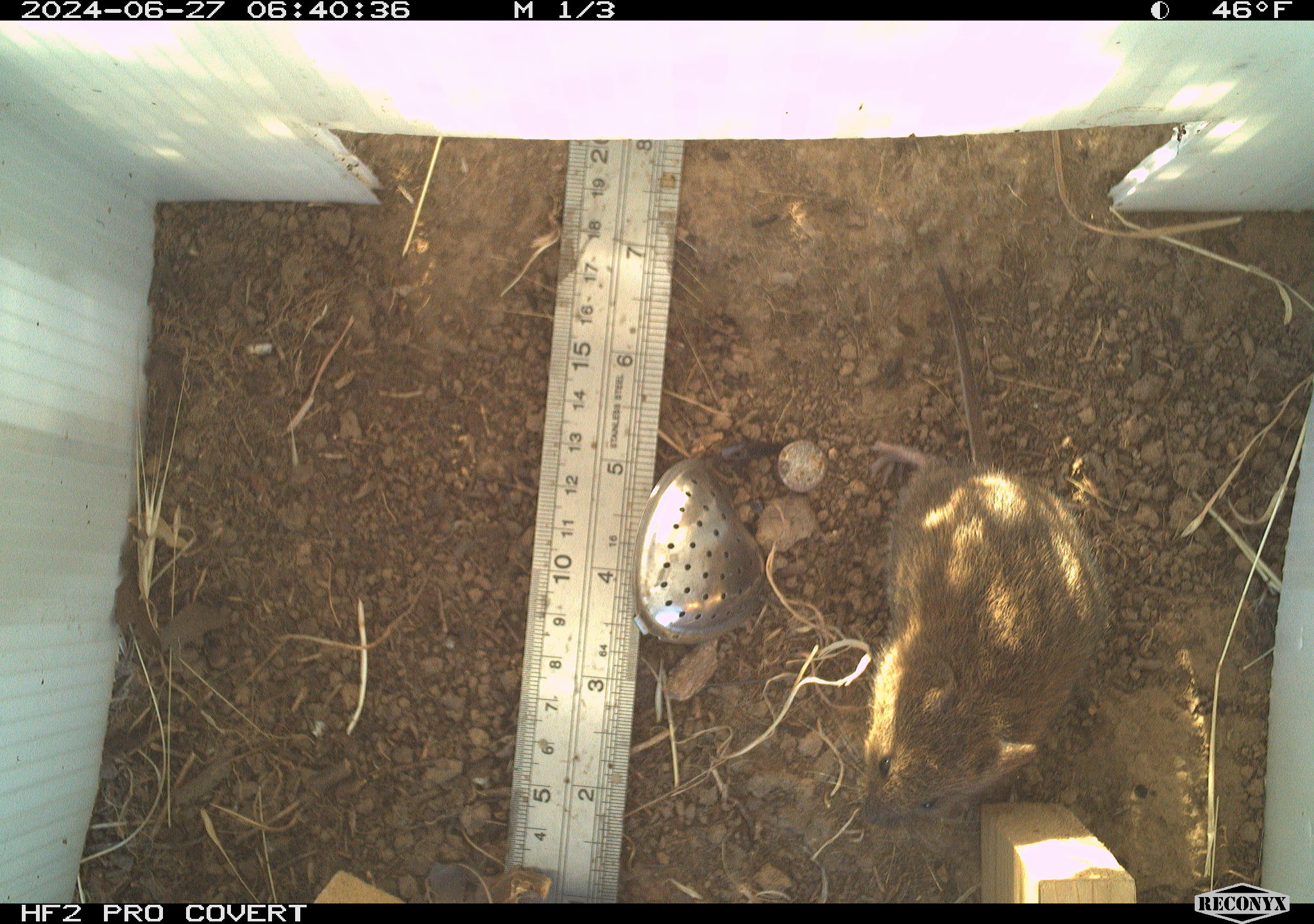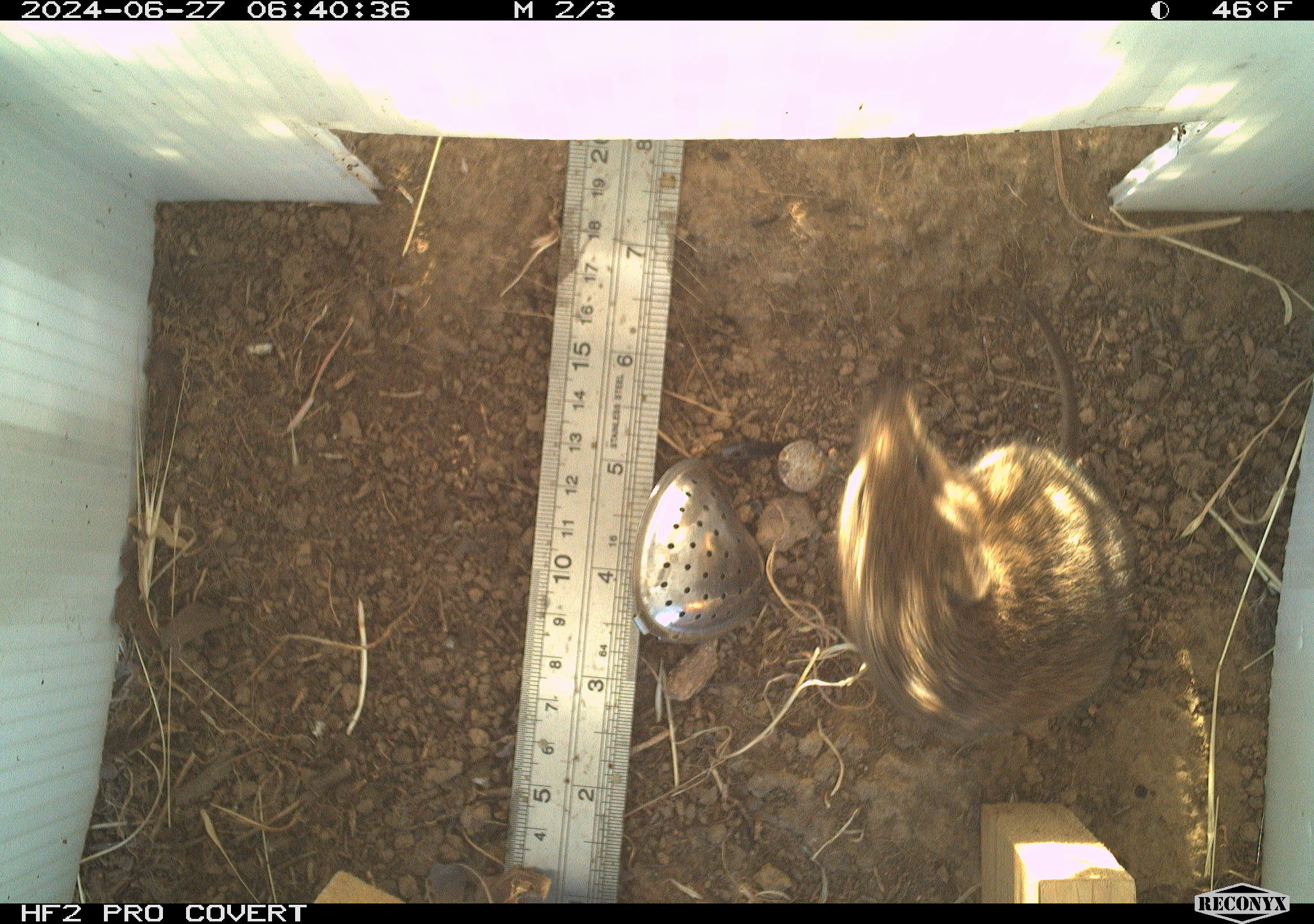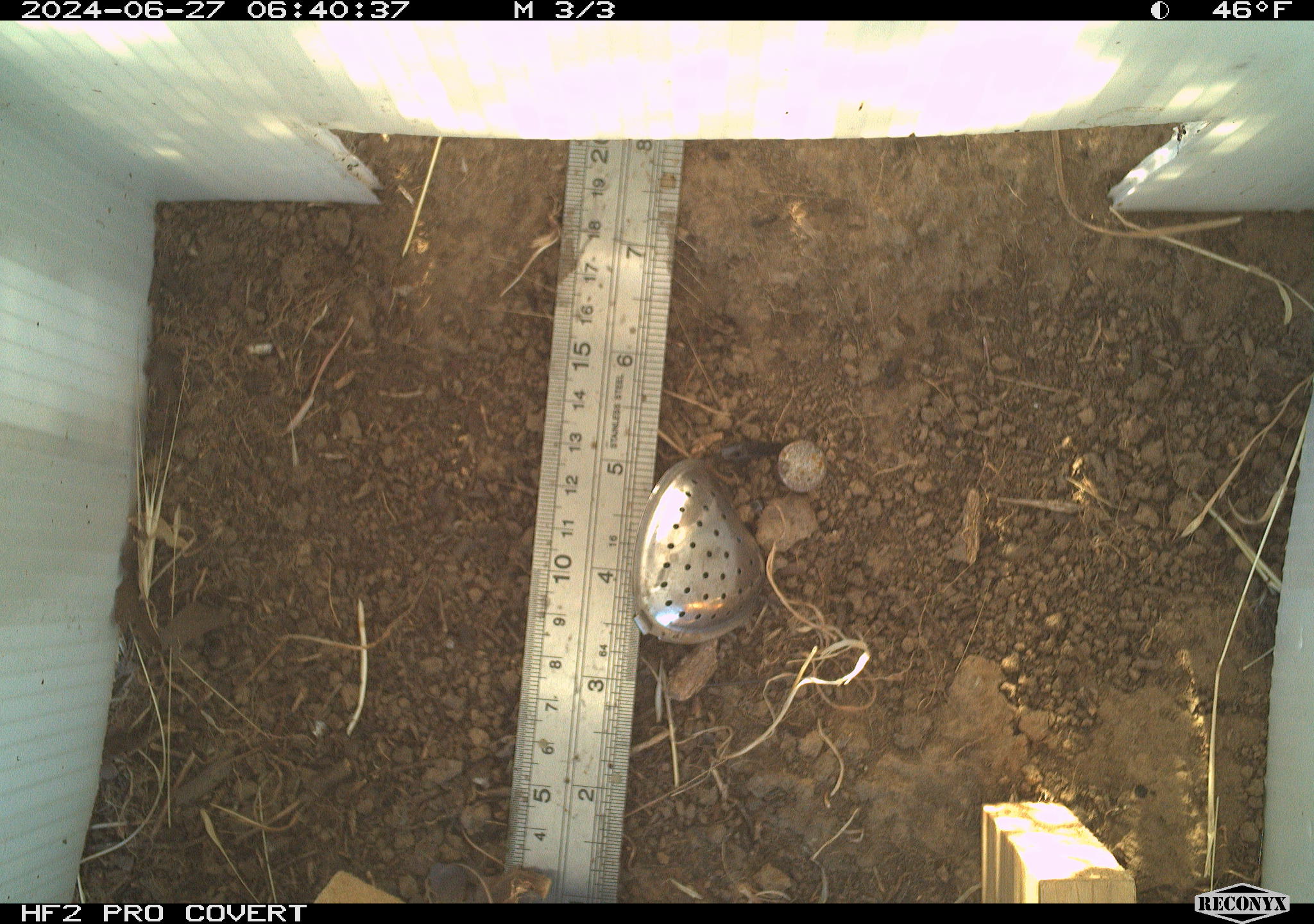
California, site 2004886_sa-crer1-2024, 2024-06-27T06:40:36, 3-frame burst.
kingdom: Animalia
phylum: Chordata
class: Mammalia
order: Rodentia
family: Cricetidae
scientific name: Arvicolinae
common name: voles, lemmings, and muskrats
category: arvicolinae subfamily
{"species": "arvicolinae subfamily (voles, lemmings, and muskrats) (Arvicolinae)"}